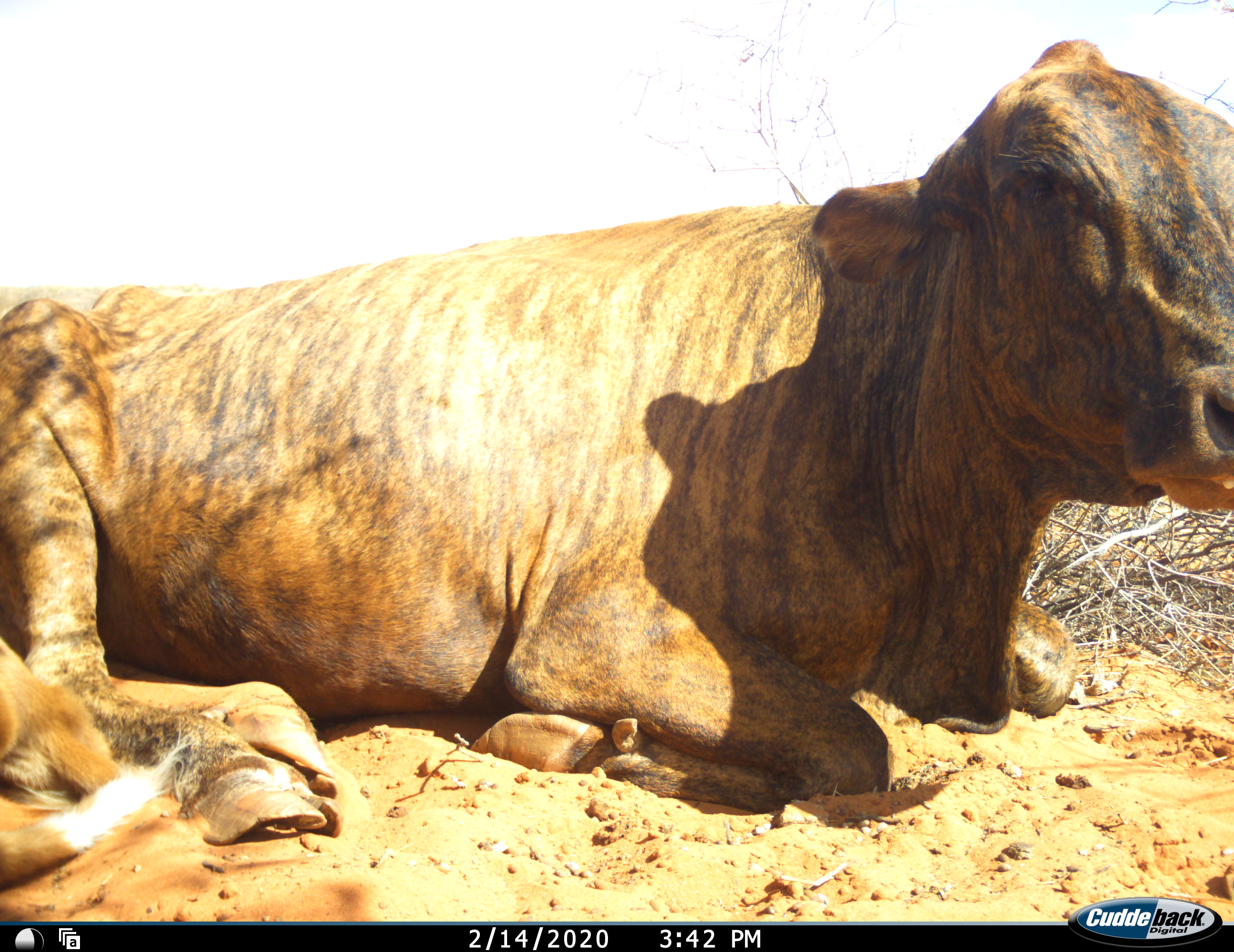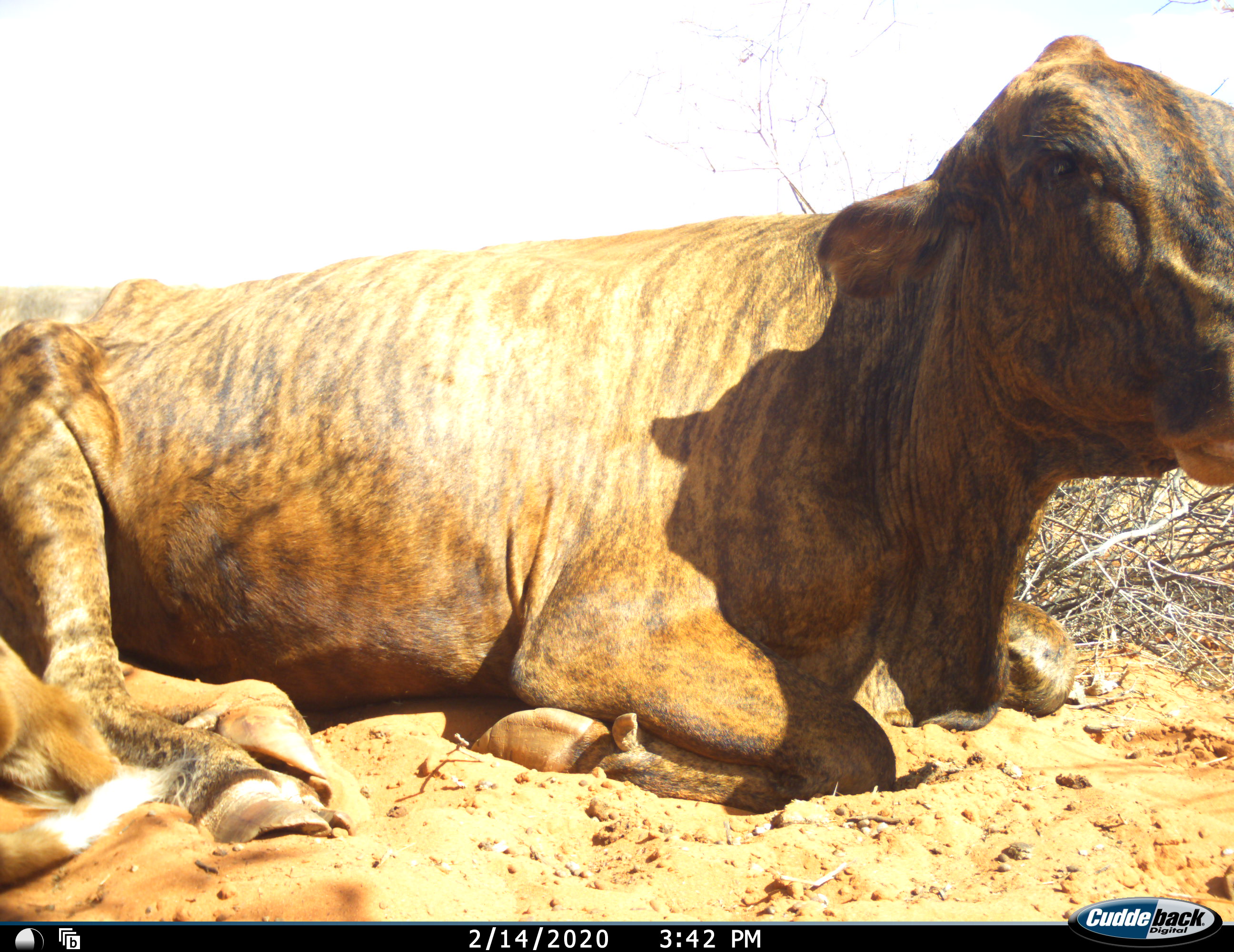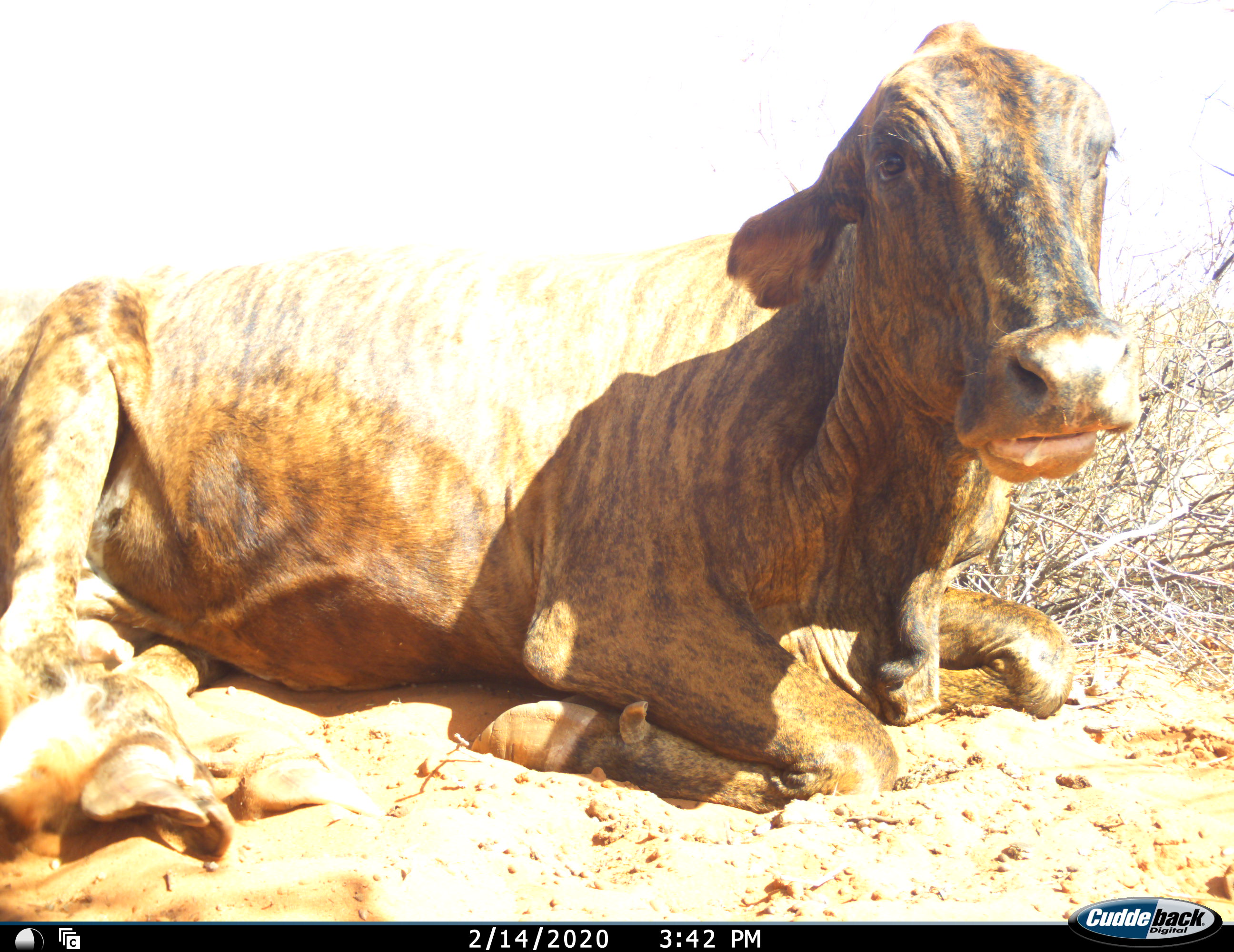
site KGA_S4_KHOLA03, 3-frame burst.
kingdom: Animalia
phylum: Chordata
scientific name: Vertebrata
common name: domestic animal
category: domesticanimal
Domesticanimal (domestic animal) (Vertebrata), count 1. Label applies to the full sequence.